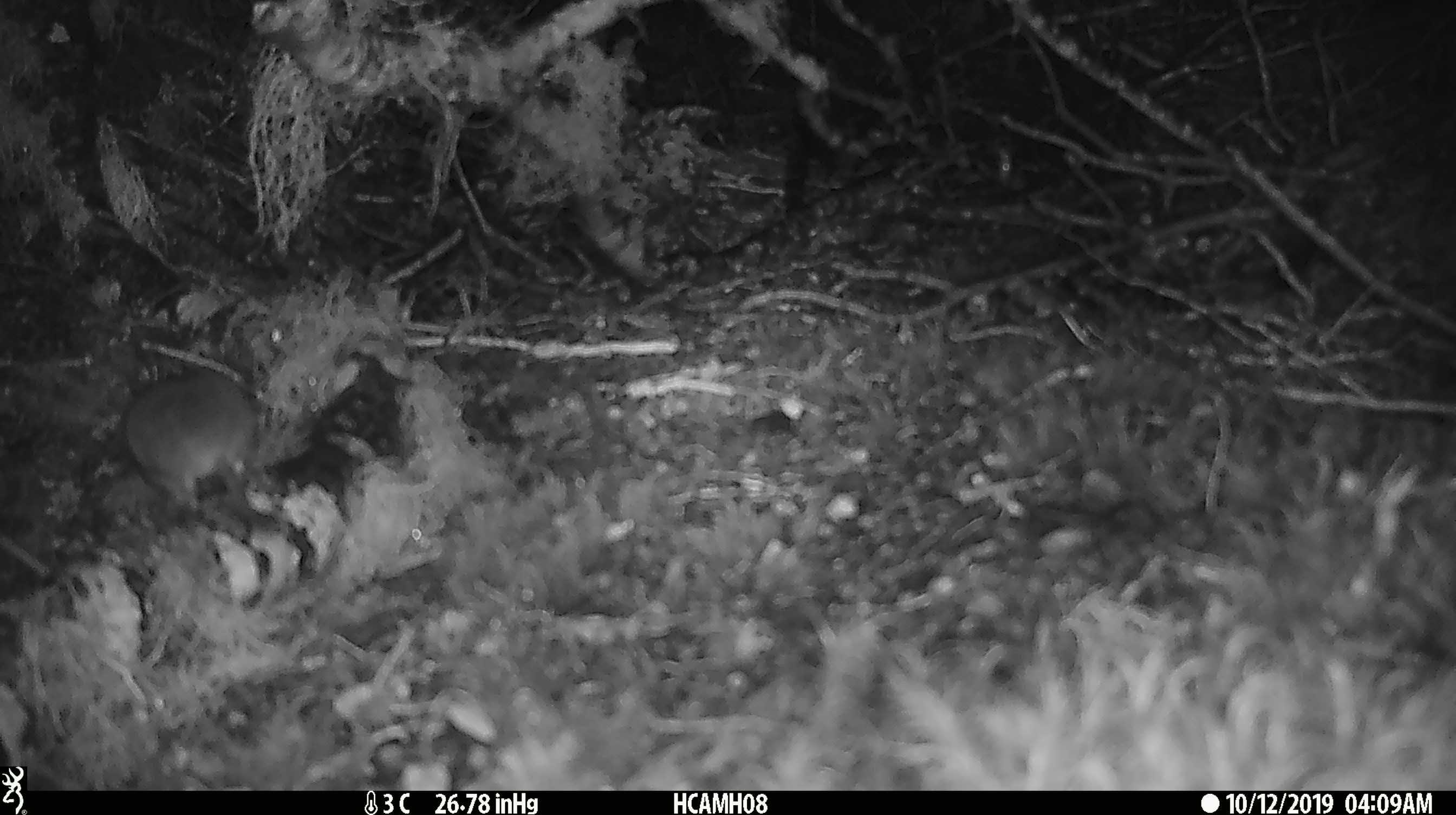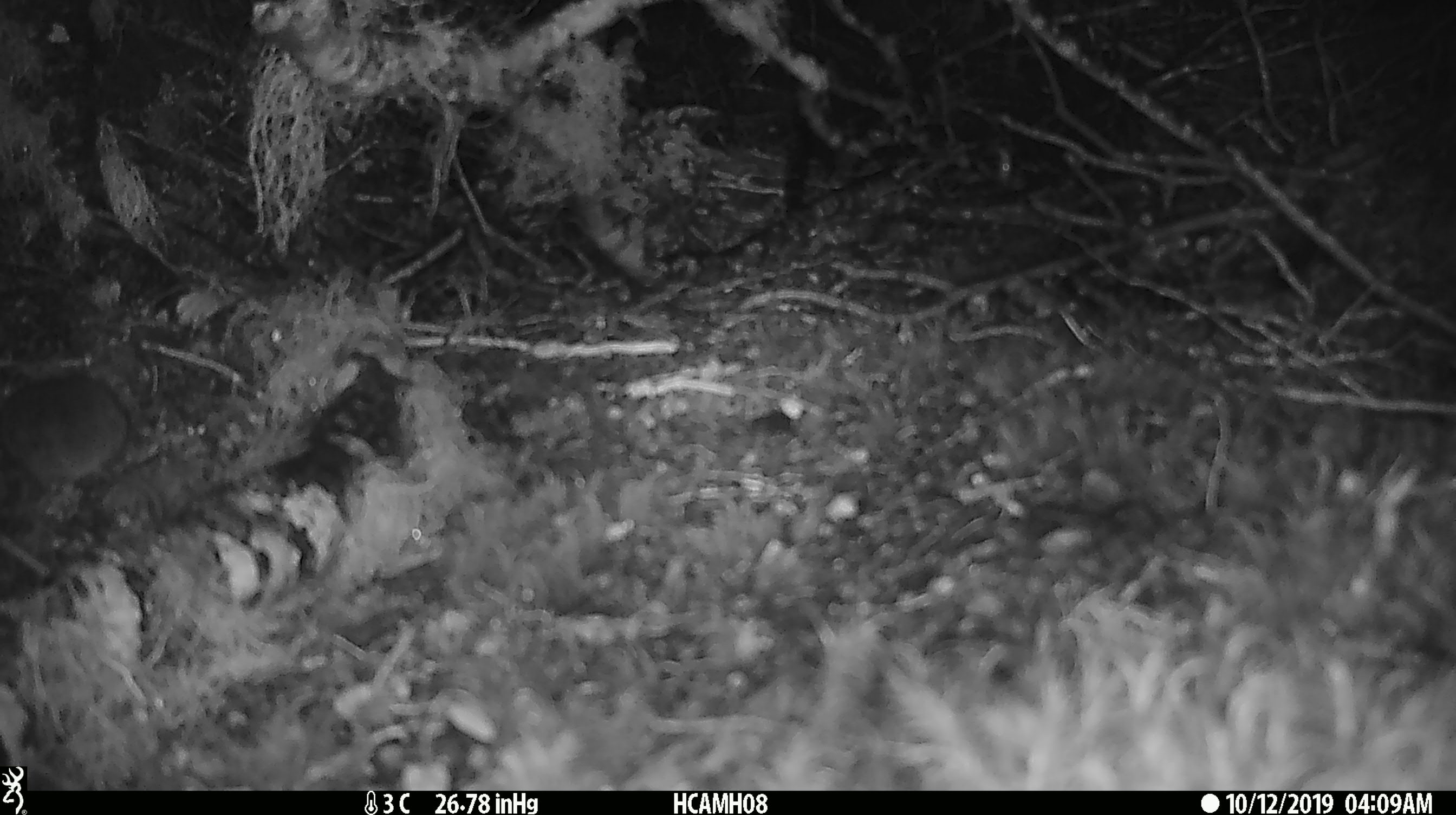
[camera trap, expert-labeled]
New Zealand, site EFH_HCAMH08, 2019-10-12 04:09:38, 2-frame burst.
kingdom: Animalia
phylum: Chordata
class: Mammalia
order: Rodentia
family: Muridae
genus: Mus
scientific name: Mus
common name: mouse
Mouse (Mus).